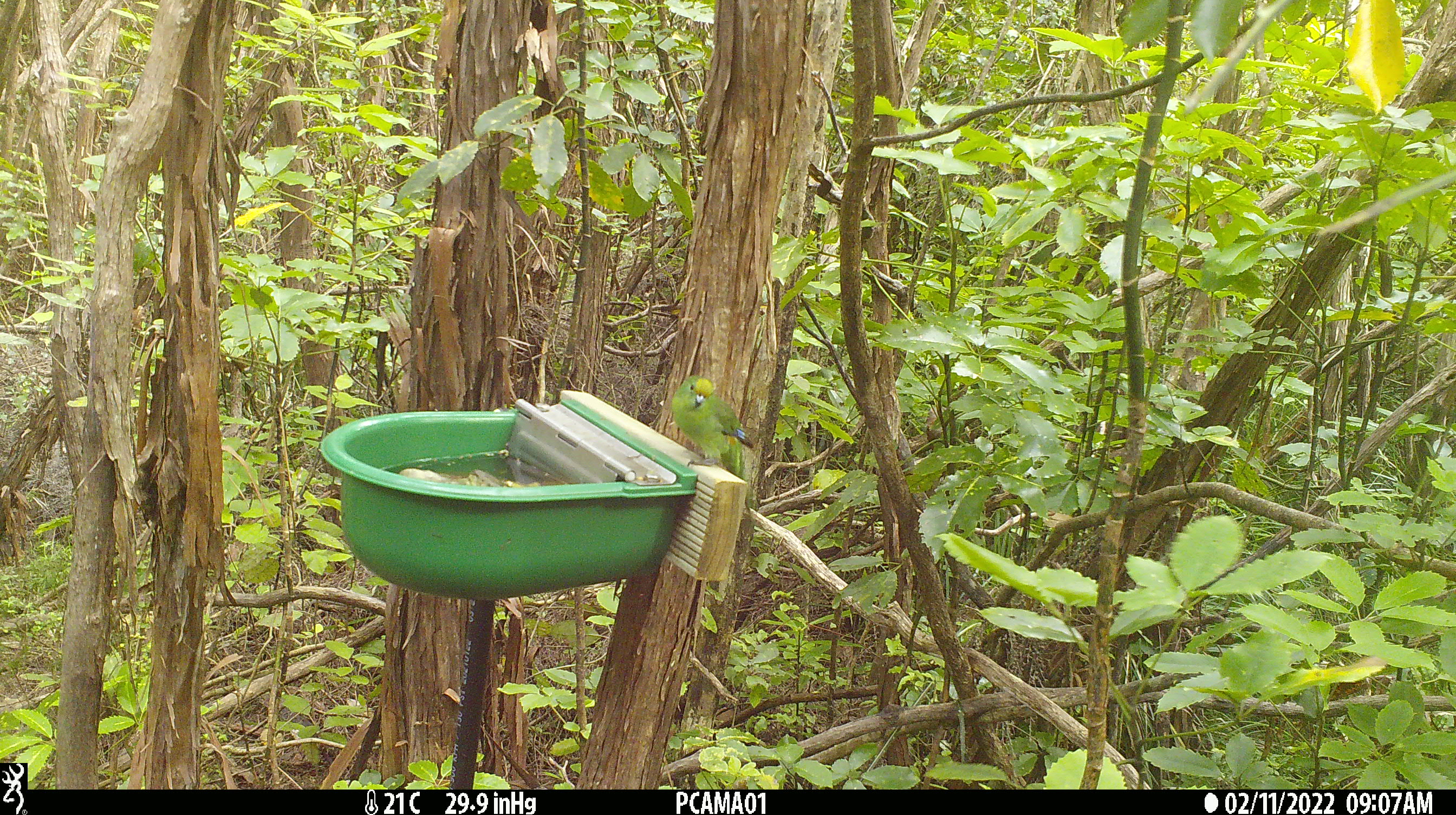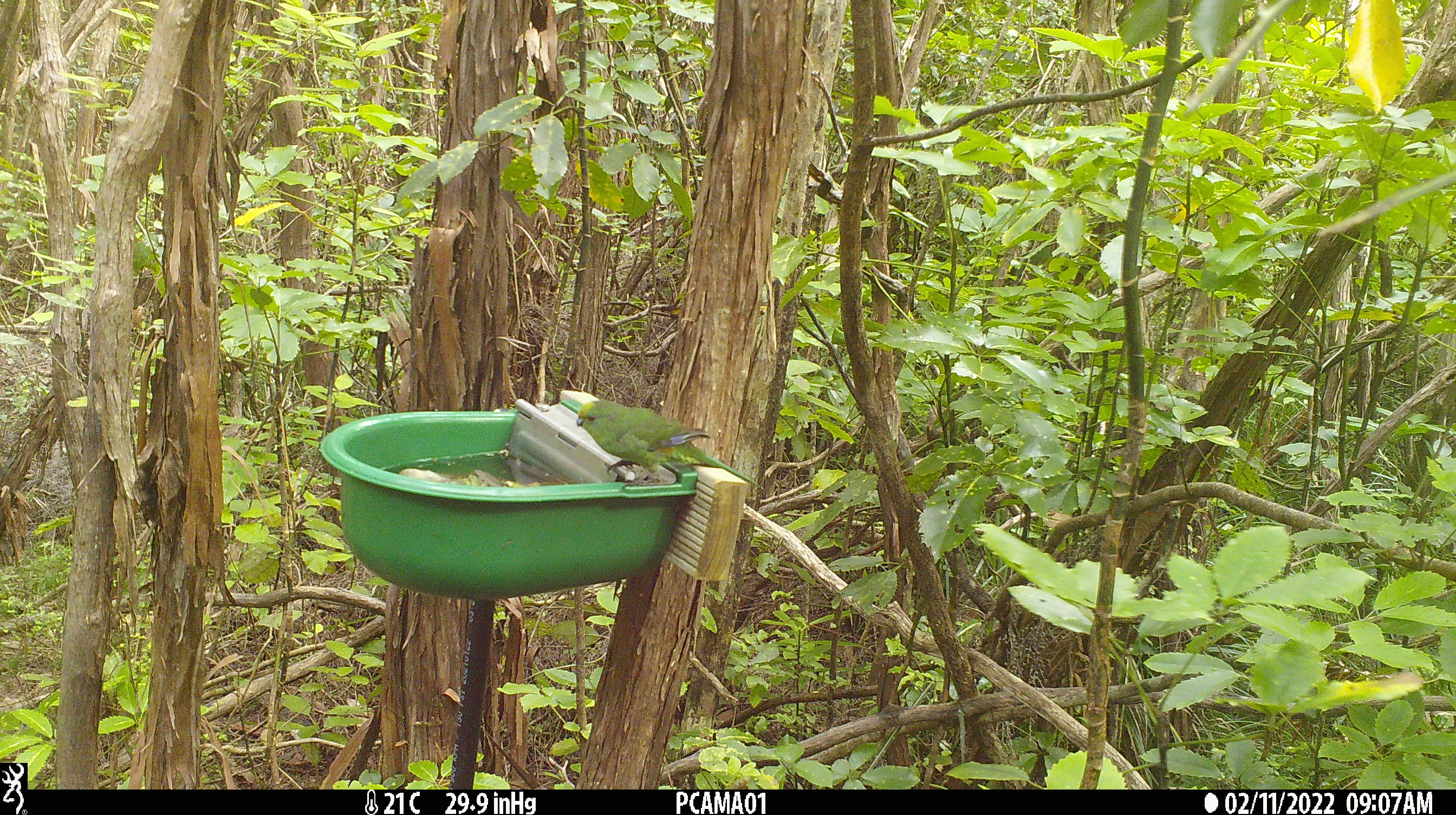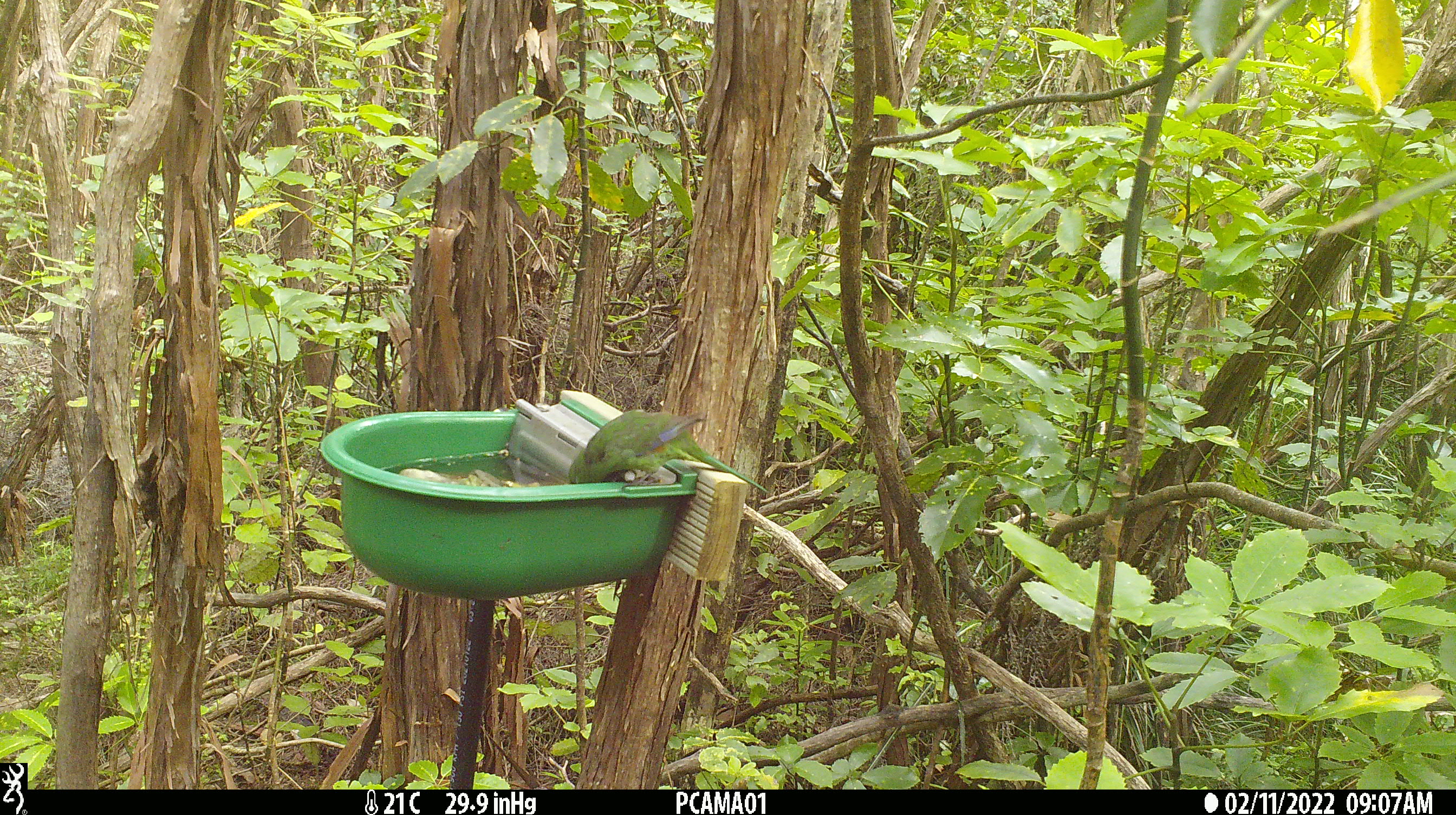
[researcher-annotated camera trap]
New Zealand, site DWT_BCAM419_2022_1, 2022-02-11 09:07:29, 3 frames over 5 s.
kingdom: Animalia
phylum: Chordata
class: Aves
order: Psittaciformes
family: Psittaculidae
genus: Cyanoramphus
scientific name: Cyanoramphus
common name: parakeet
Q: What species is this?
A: Parakeet (Cyanoramphus).